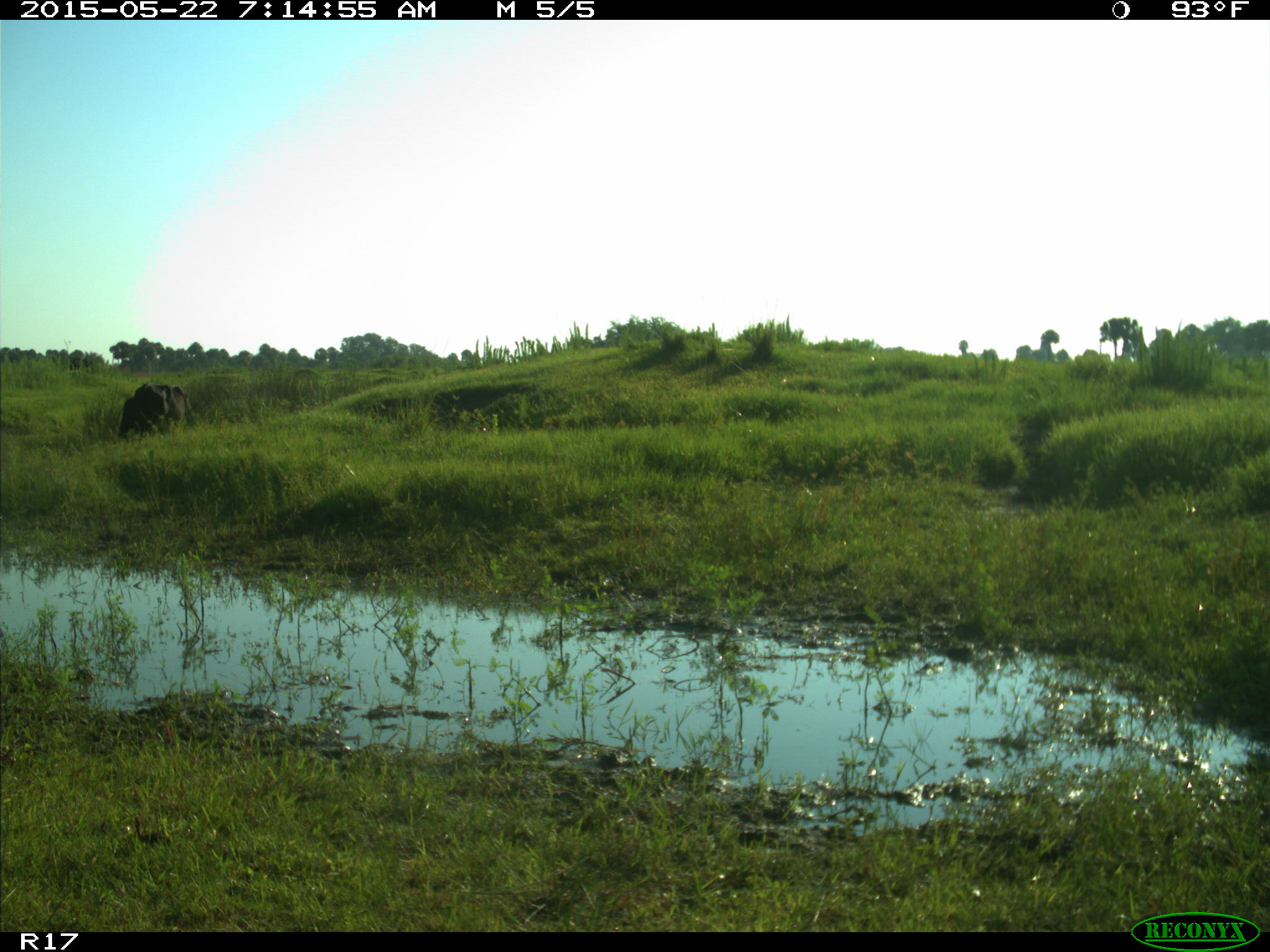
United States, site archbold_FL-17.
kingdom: Animalia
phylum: Chordata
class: Mammalia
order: Artiodactyla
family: Bovidae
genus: Bos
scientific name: Bos taurus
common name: domestic cow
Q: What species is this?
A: Bos taurus (domestic cow).